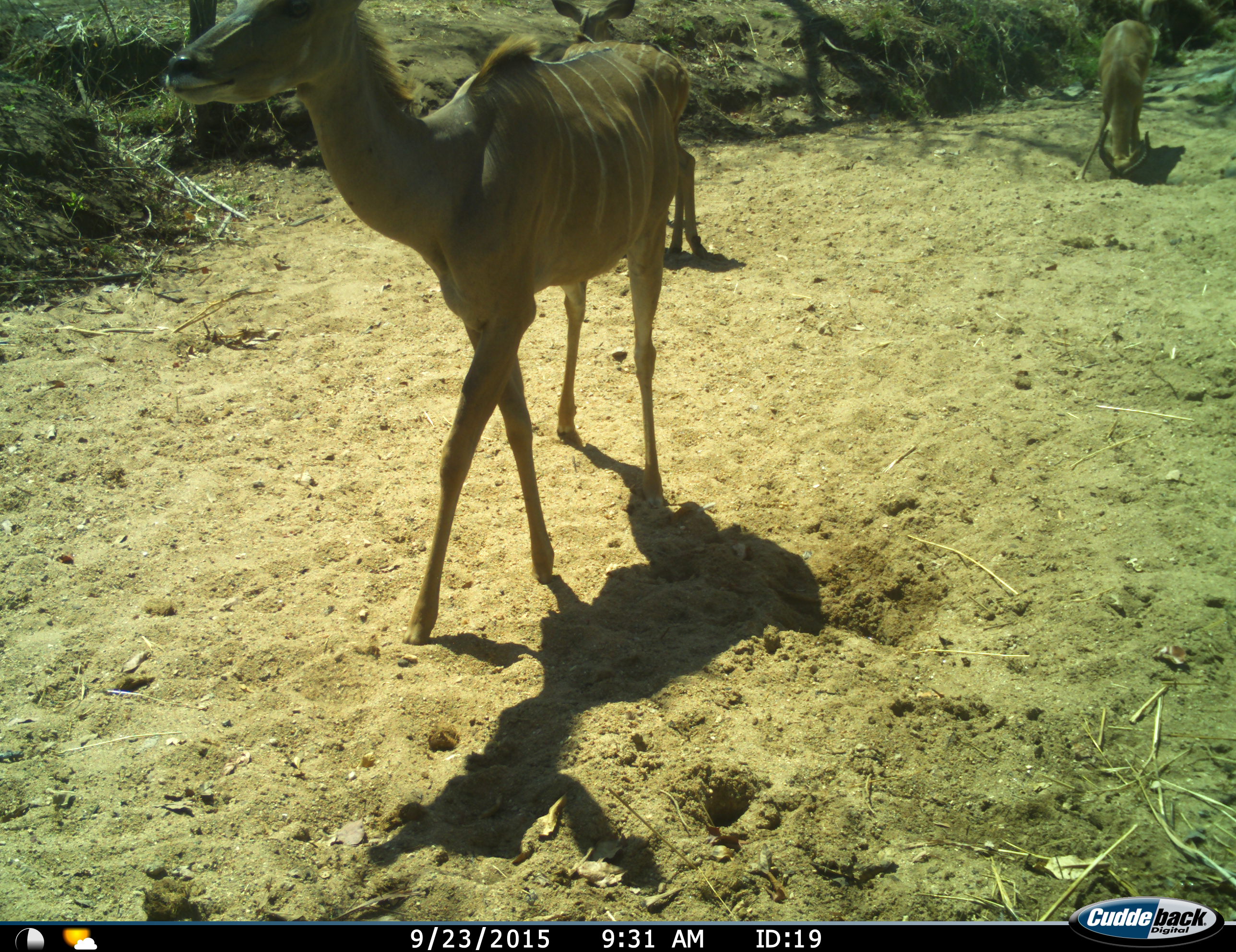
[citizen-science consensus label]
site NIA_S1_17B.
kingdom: Animalia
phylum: Chordata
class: Mammalia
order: Artiodactyla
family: Bovidae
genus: Tragelaphus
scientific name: Tragelaphus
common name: kudu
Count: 3.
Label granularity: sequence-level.